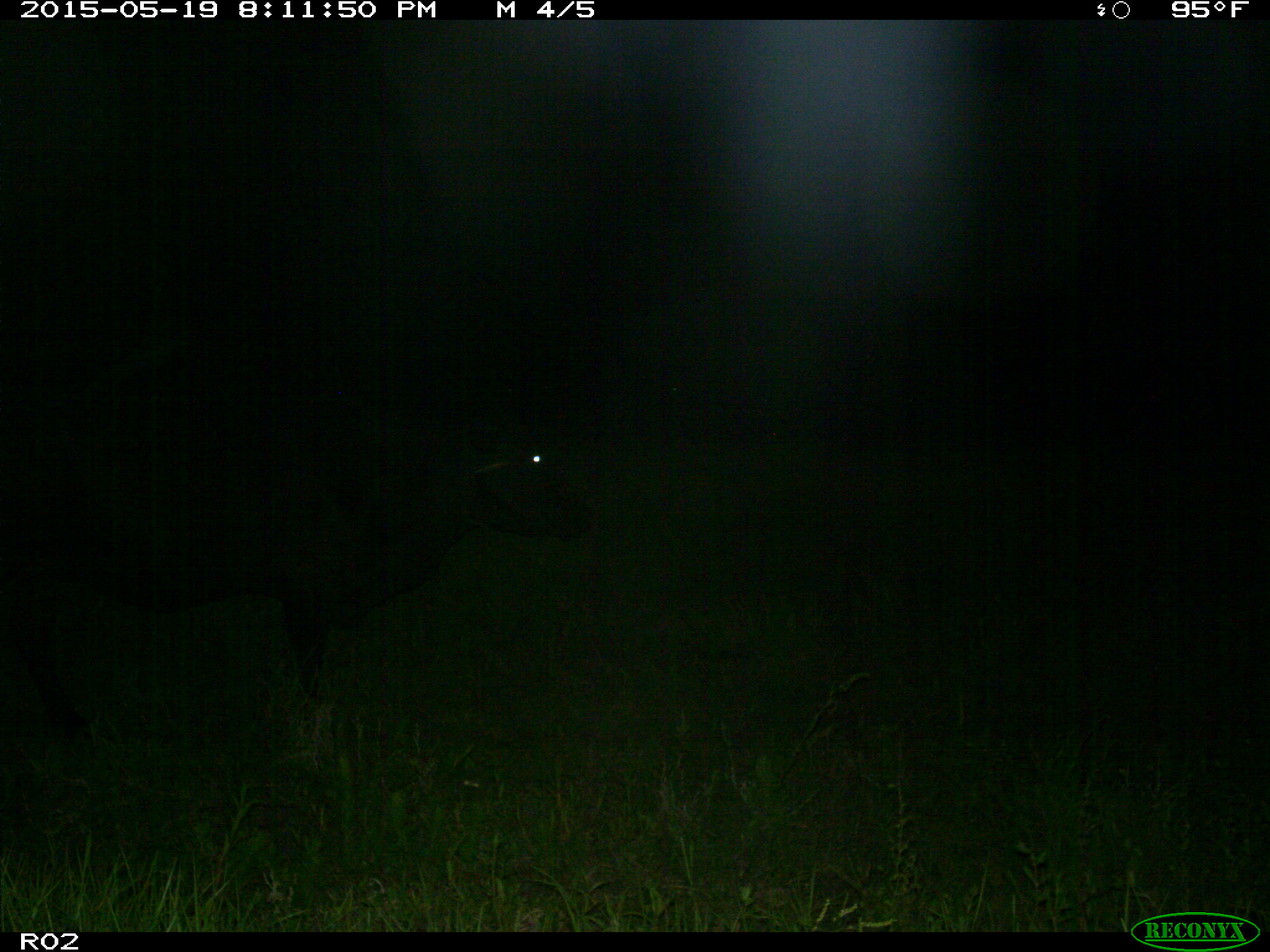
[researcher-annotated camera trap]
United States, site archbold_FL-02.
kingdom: Animalia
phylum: Chordata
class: Mammalia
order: Artiodactyla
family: Bovidae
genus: Bos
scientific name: Bos taurus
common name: domestic cow